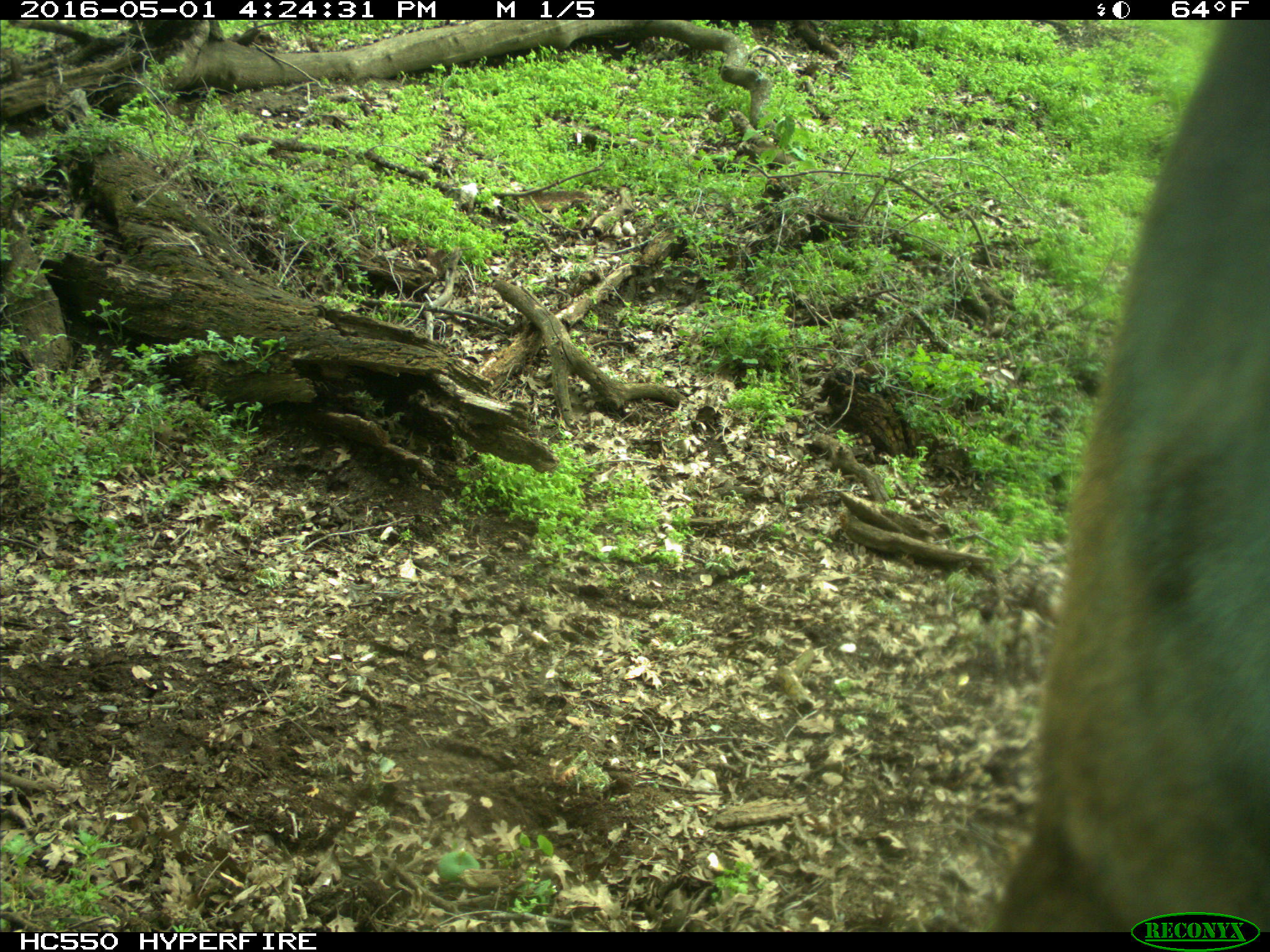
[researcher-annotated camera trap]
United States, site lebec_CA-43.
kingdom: Animalia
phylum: Chordata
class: Mammalia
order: Artiodactyla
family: Bovidae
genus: Bos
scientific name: Bos taurus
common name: domestic cow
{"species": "Bos taurus (domestic cow)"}